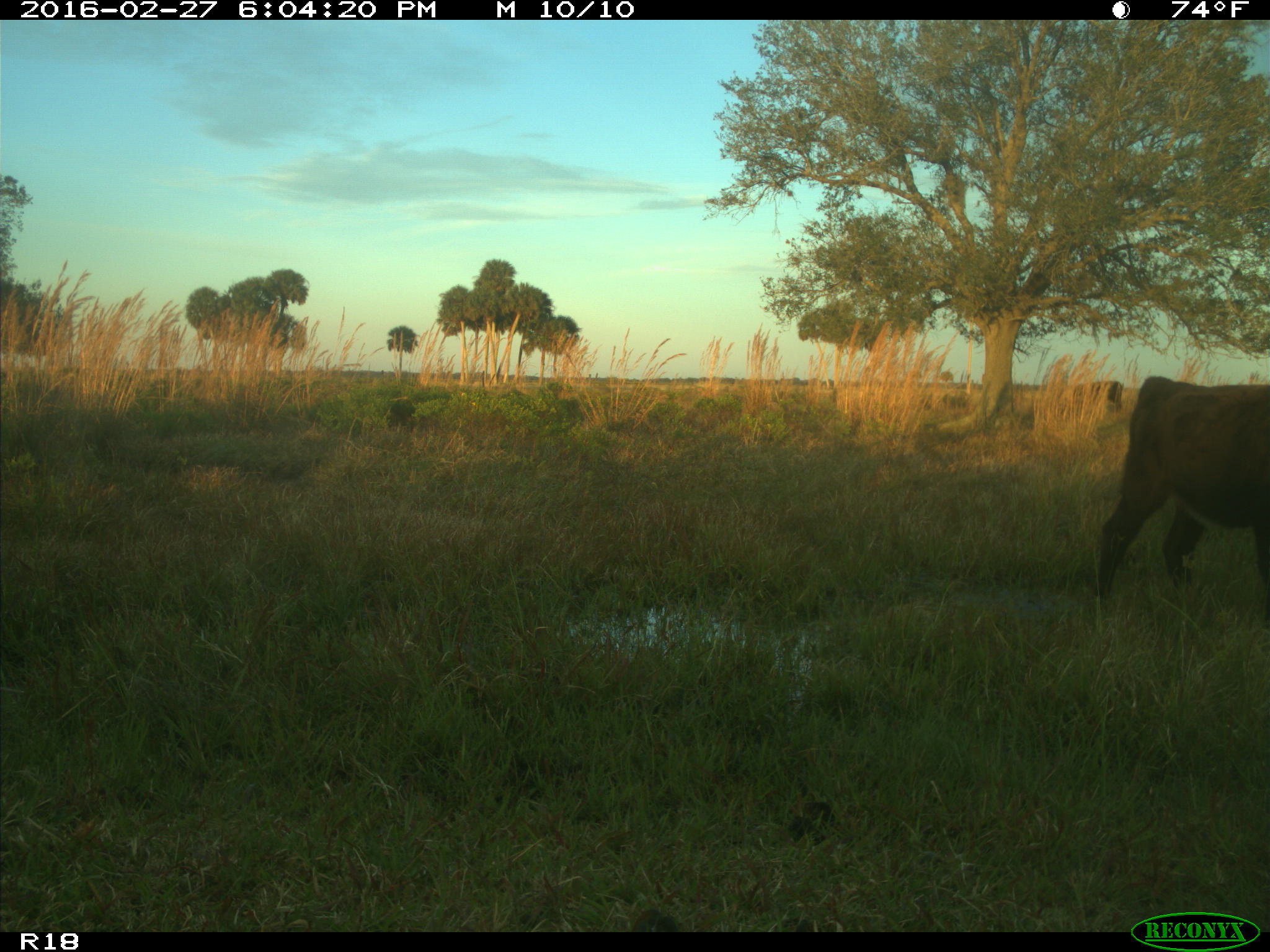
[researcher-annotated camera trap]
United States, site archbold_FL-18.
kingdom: Animalia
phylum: Chordata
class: Mammalia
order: Artiodactyla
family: Bovidae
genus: Bos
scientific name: Bos taurus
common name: domestic cow